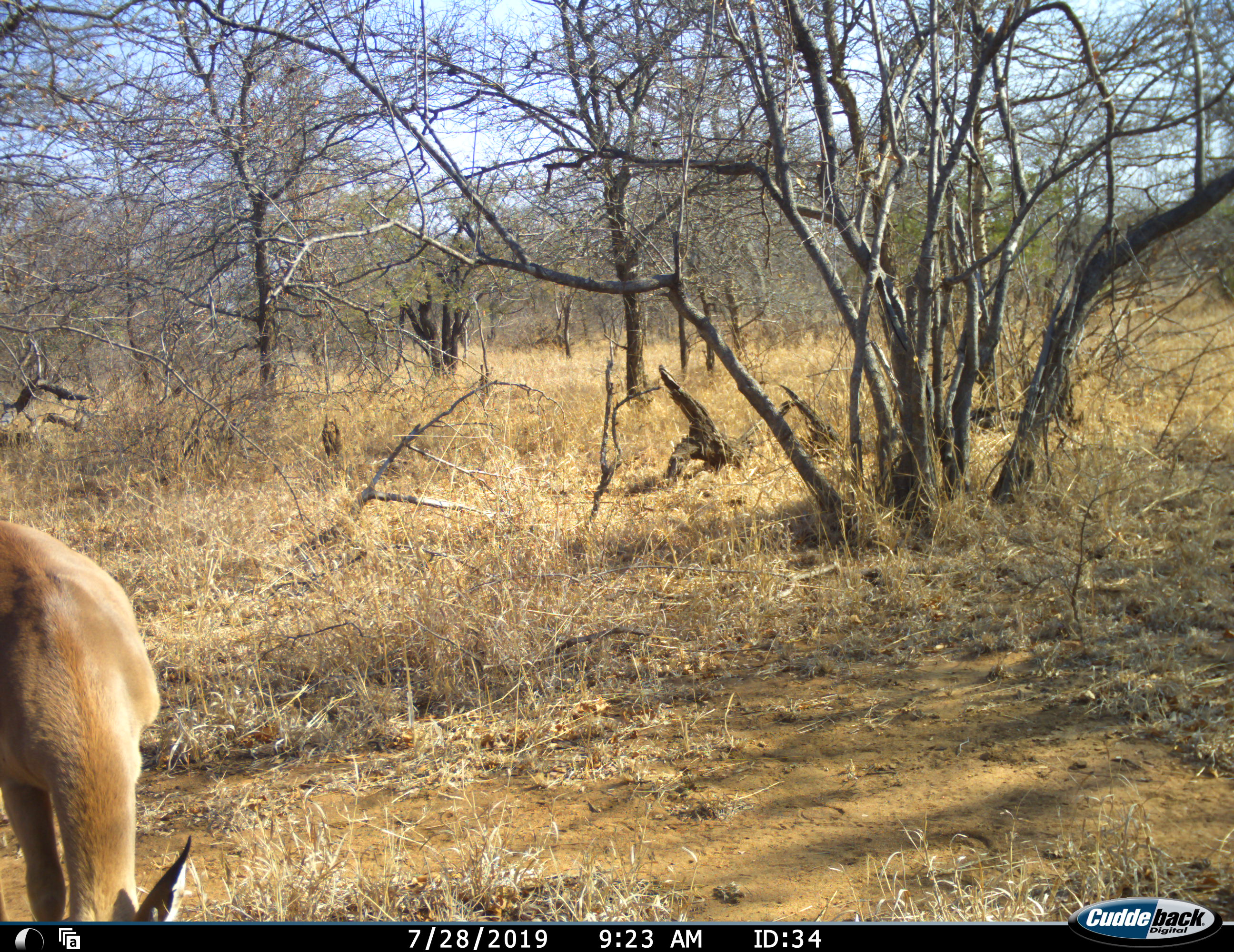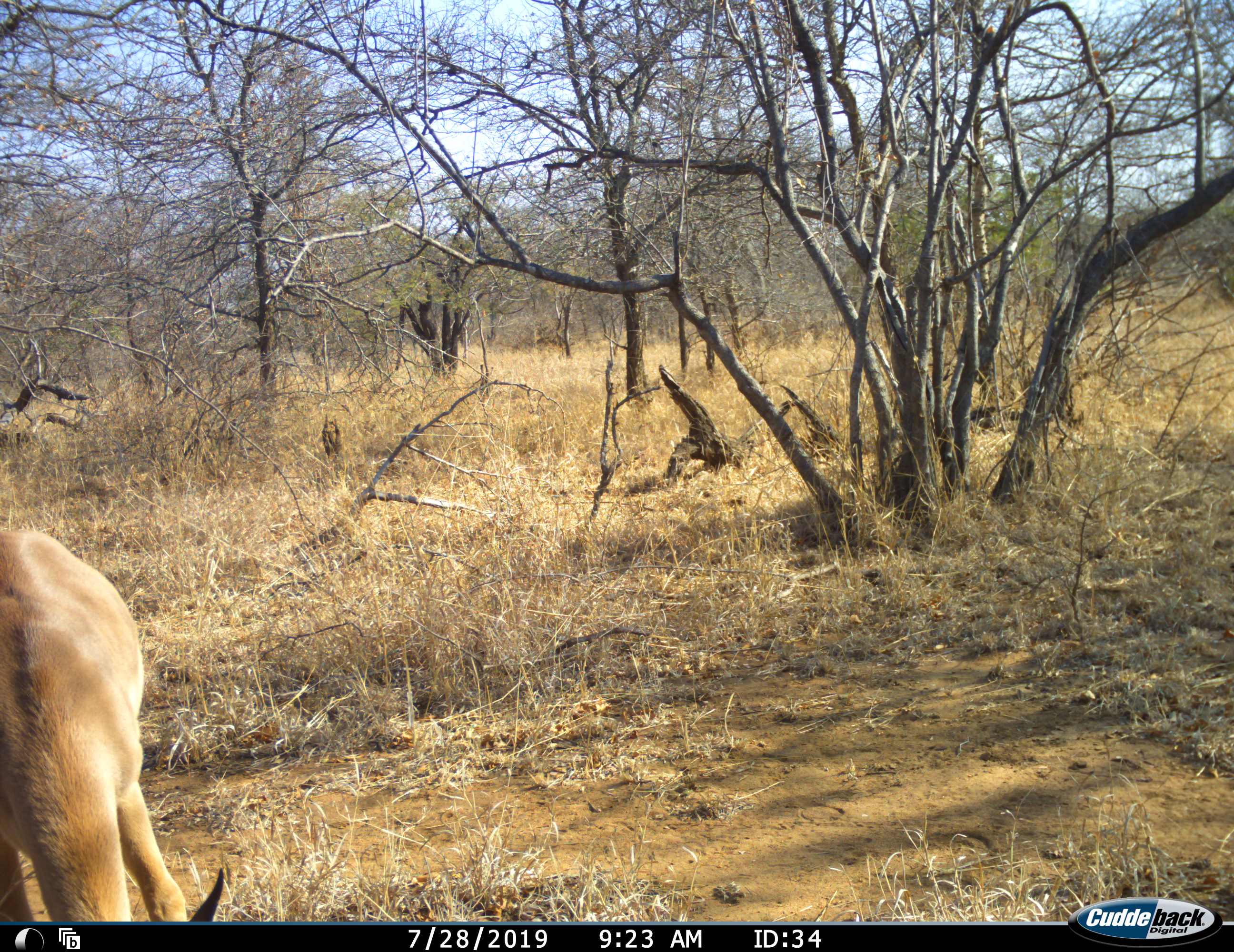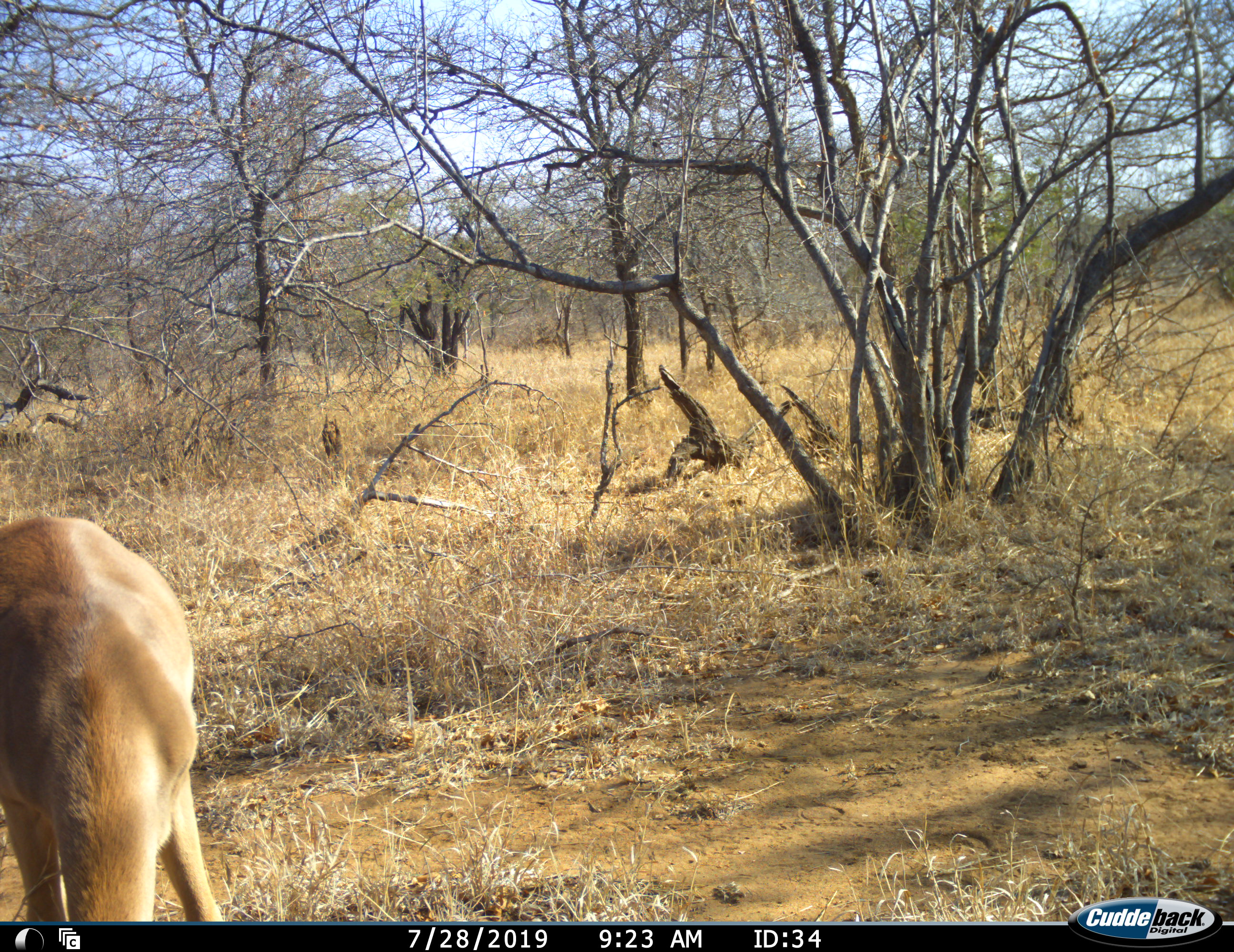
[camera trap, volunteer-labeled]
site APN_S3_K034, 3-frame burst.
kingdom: Animalia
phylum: Chordata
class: Mammalia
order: Artiodactyla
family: Bovidae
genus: Aepyceros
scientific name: Aepyceros melampus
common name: impala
Impala (Aepyceros melampus), count 1. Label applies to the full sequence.